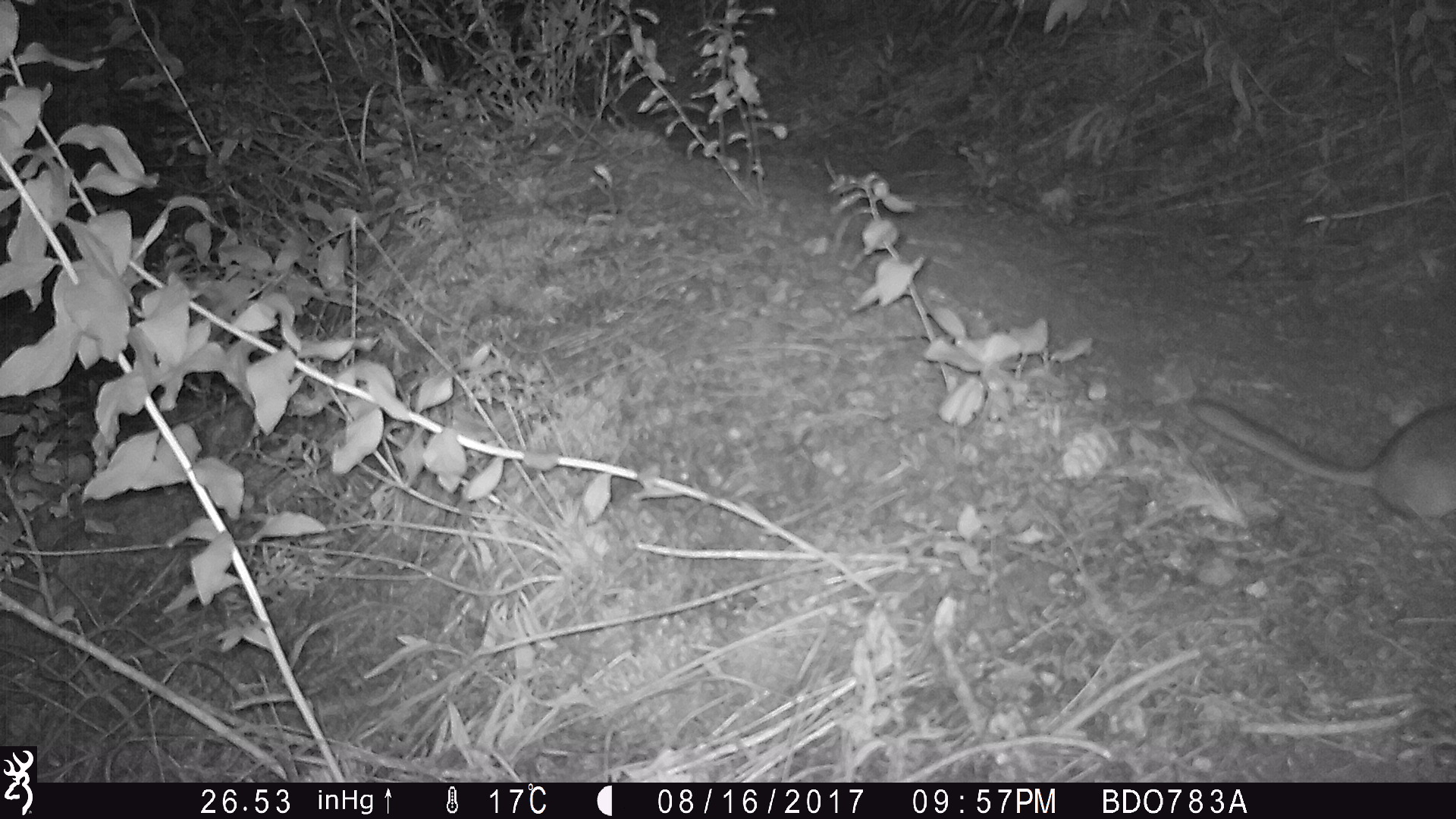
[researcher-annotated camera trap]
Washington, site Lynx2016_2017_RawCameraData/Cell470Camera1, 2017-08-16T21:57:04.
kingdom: Animalia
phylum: Chordata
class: Mammalia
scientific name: Mammalia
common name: small mammal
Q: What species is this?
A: Small mammal (Mammalia).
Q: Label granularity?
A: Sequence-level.